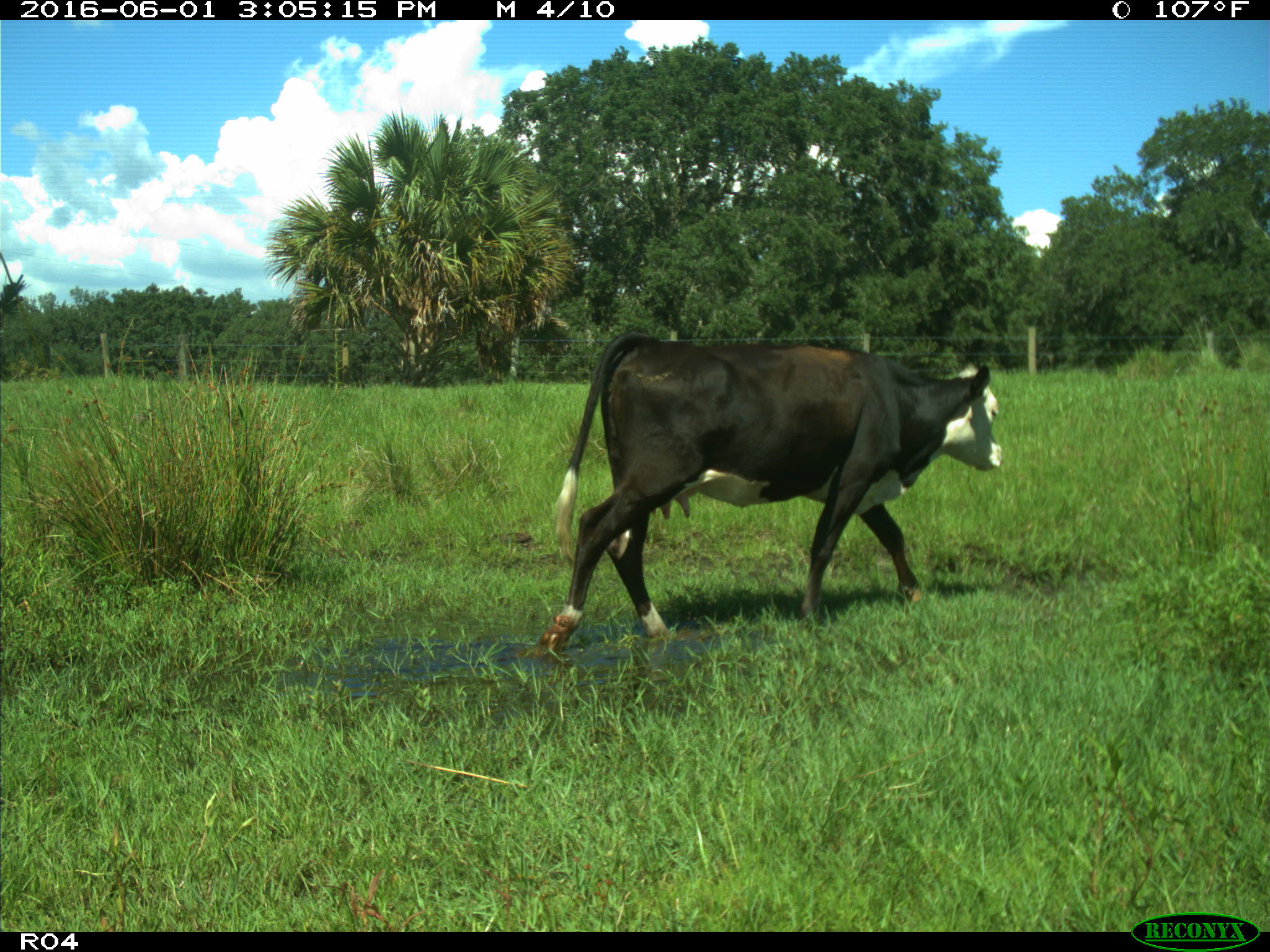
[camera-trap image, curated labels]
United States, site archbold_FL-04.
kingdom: Animalia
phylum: Chordata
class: Mammalia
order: Artiodactyla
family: Bovidae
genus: Bos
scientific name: Bos taurus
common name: domestic cow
Bos taurus (domestic cow).